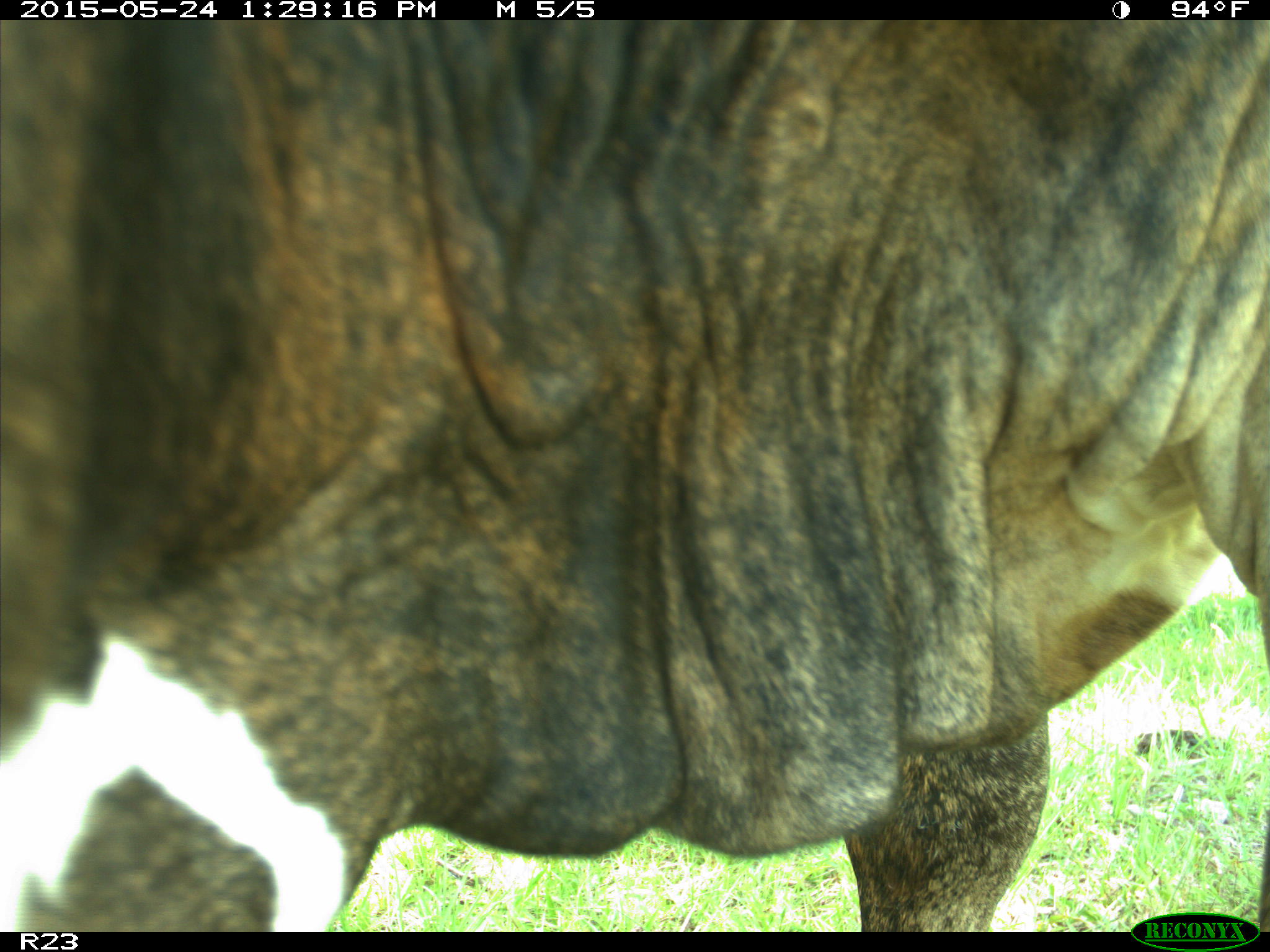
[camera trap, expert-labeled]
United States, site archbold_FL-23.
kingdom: Animalia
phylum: Chordata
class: Mammalia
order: Artiodactyla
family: Bovidae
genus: Bos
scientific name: Bos taurus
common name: domestic cow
Bos taurus (domestic cow).